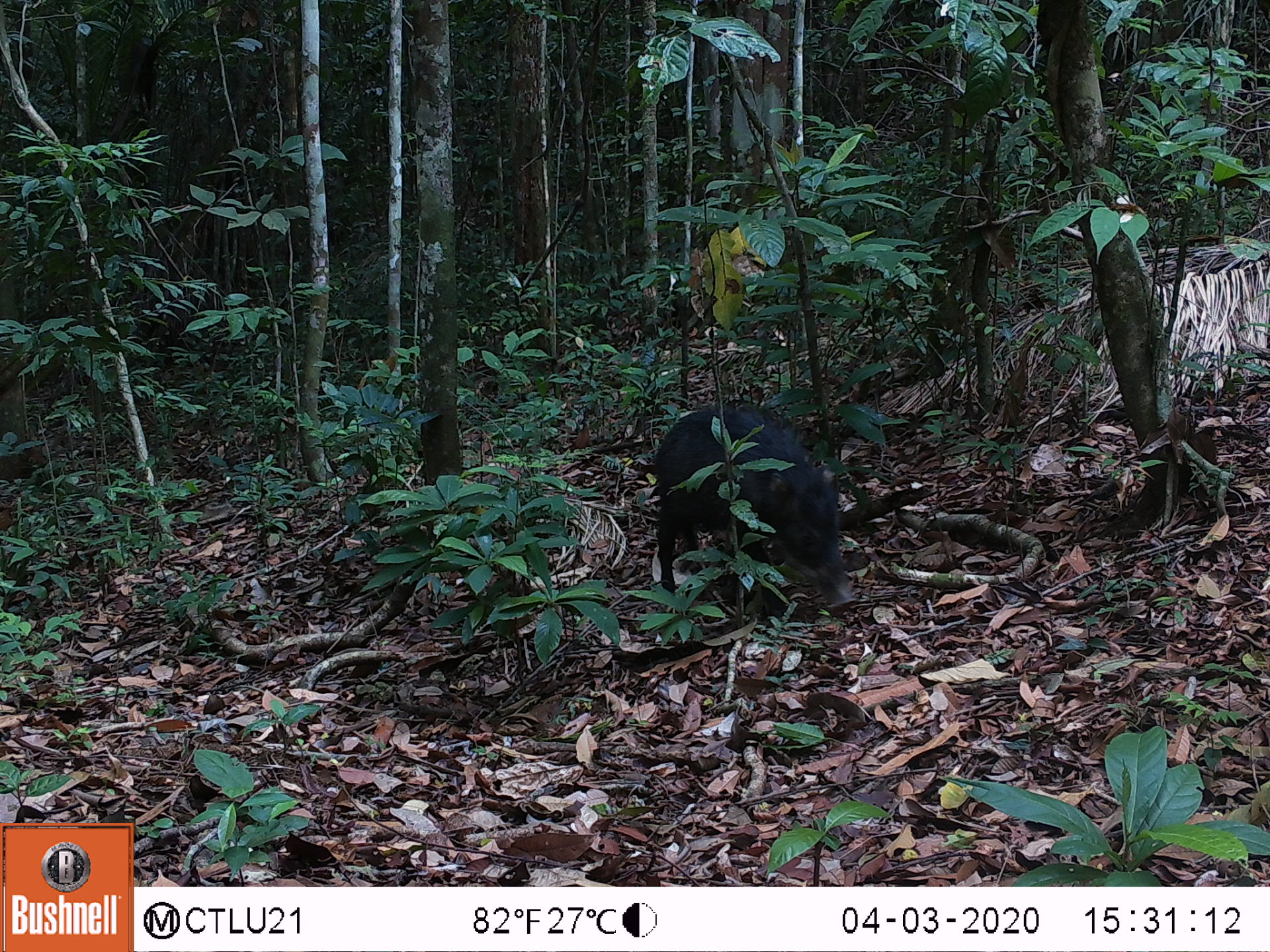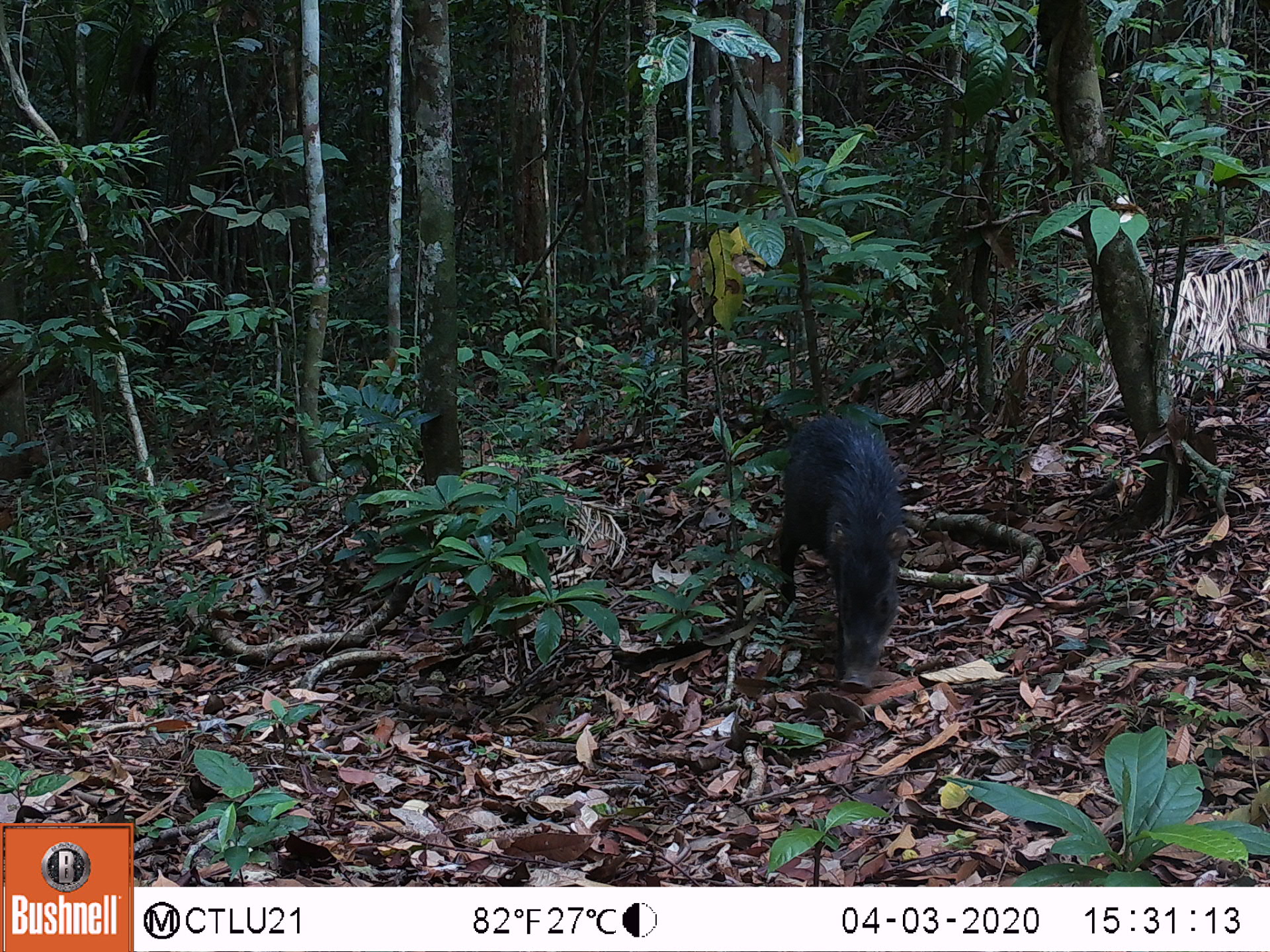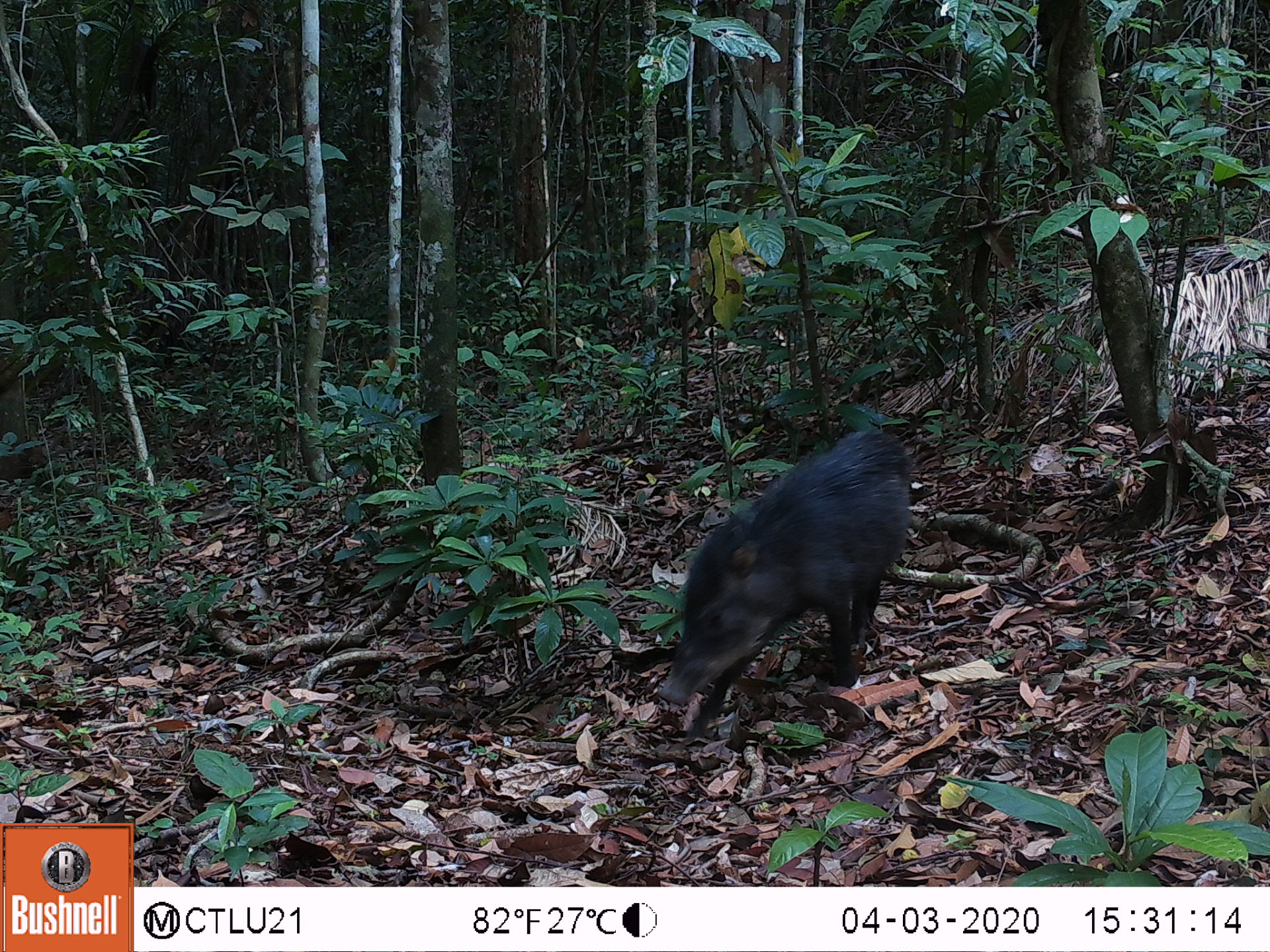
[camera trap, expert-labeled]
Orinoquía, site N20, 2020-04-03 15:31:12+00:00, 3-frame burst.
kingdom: Animalia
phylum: Chordata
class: Mammalia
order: Artiodactyla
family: Tayassuidae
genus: Tayassu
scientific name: Tayassu pecari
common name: white-lipped peccary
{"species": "white-lipped peccary (Tayassu pecari)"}